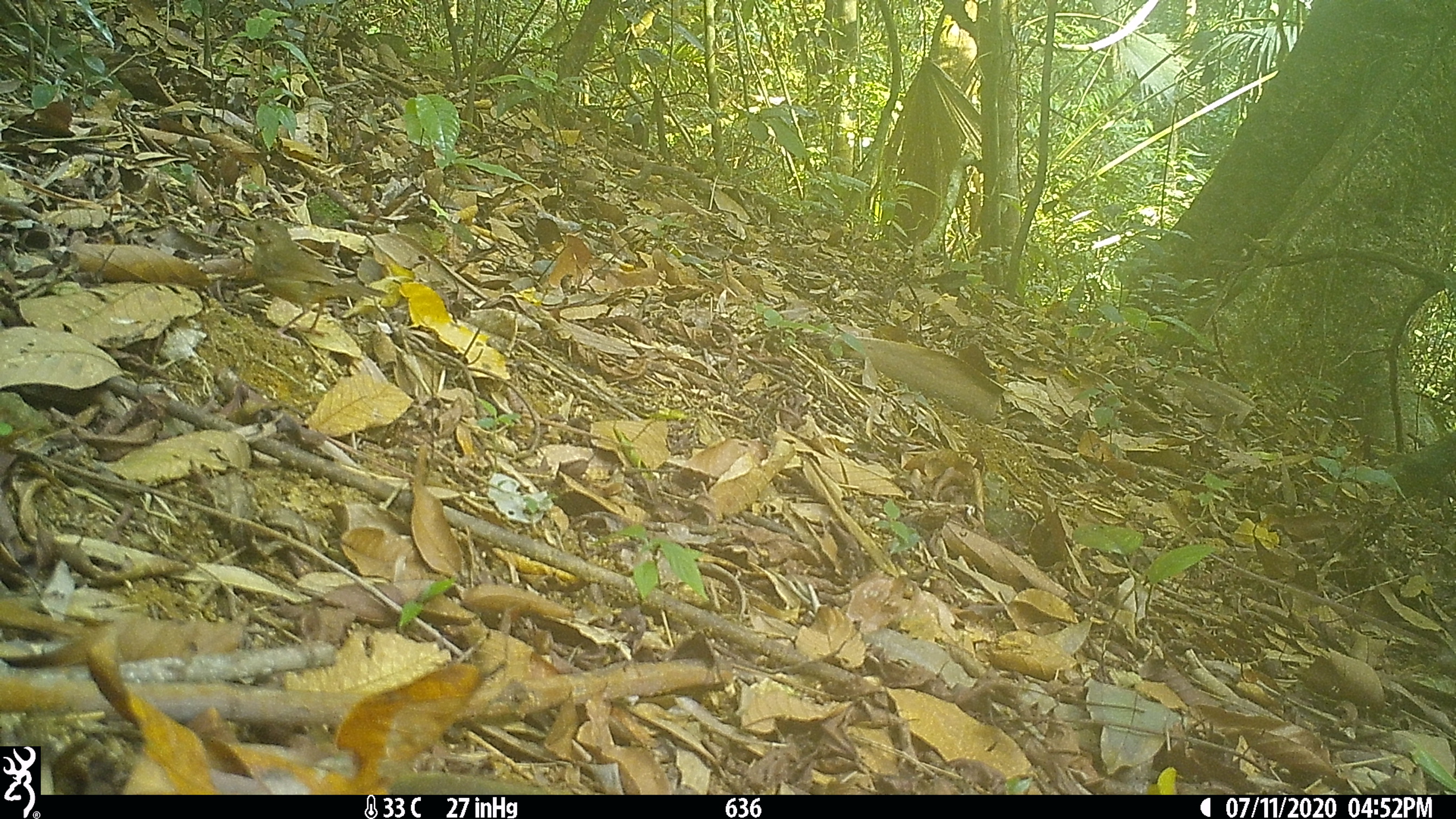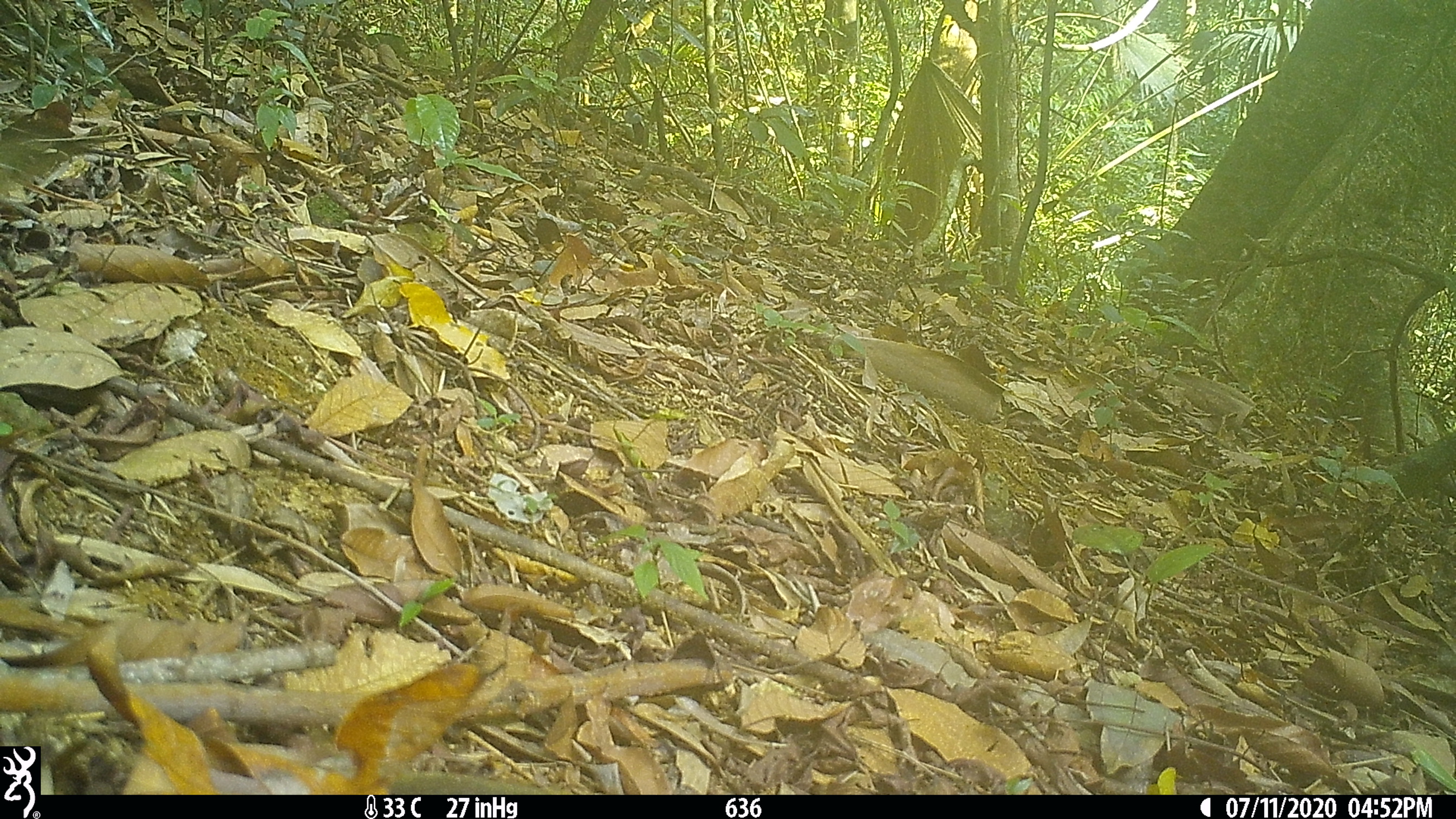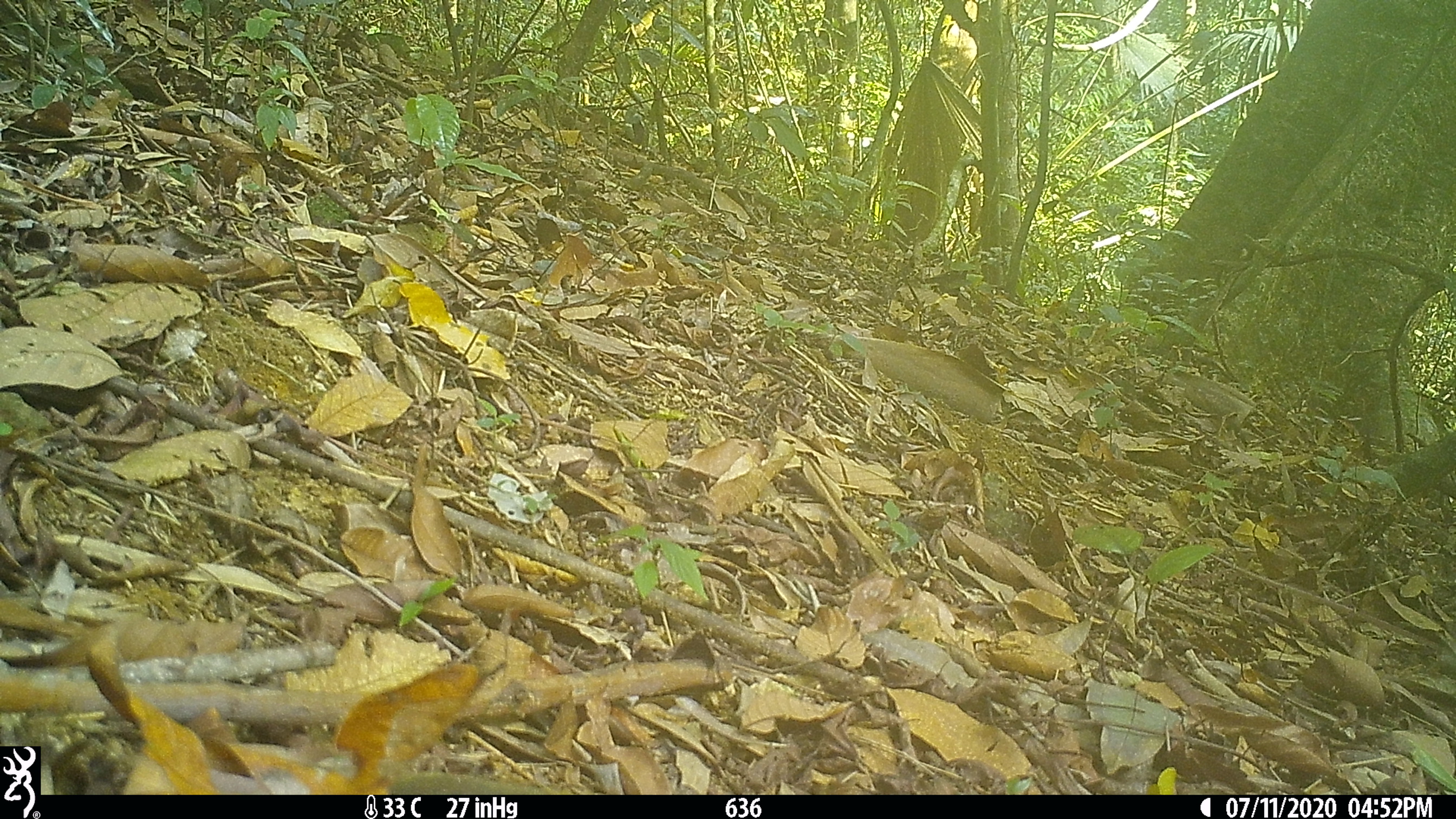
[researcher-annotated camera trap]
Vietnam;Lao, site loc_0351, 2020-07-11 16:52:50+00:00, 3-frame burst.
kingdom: Animalia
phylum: Chordata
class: Aves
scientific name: Aves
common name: bird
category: unidentified bird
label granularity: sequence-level